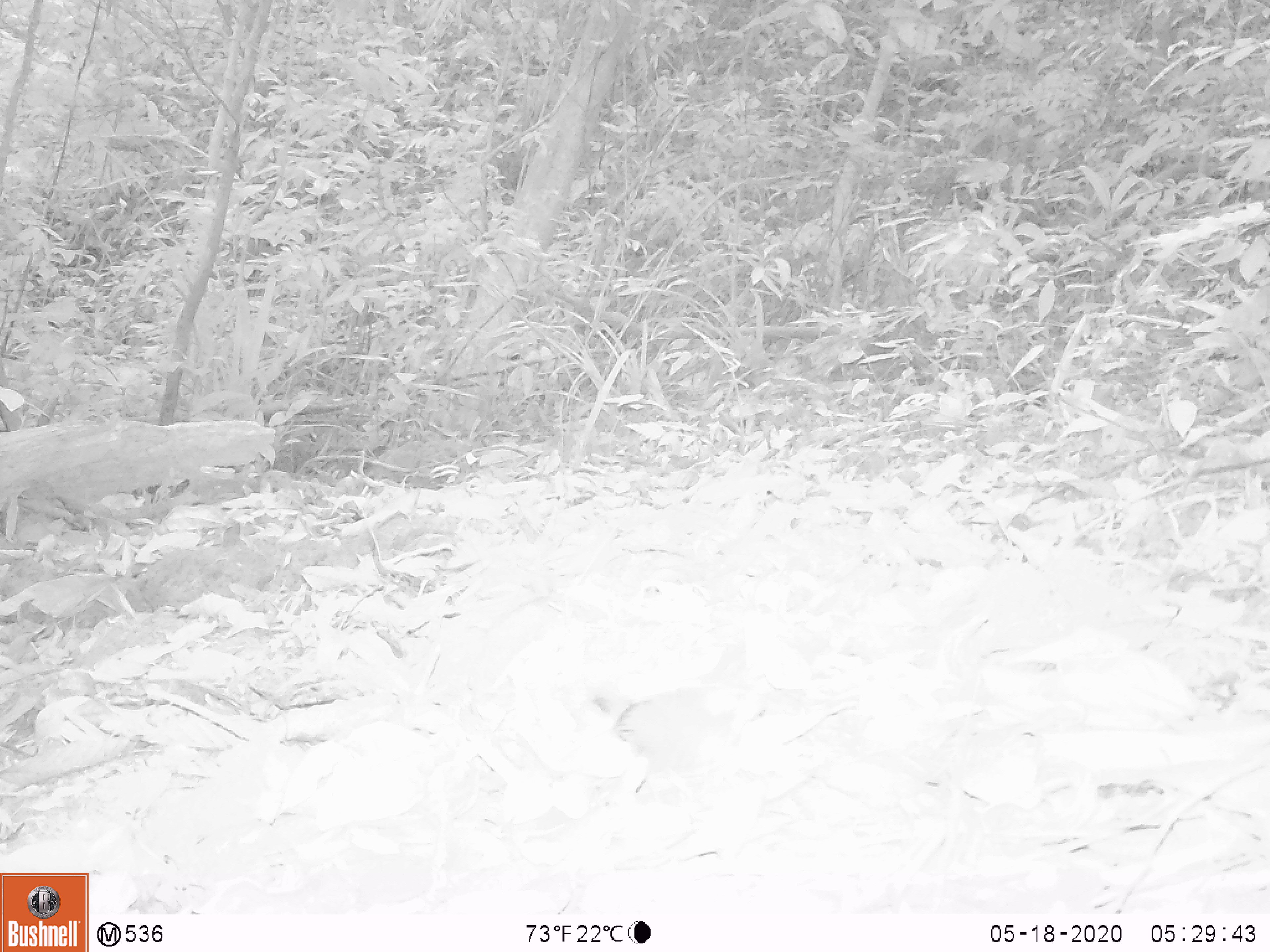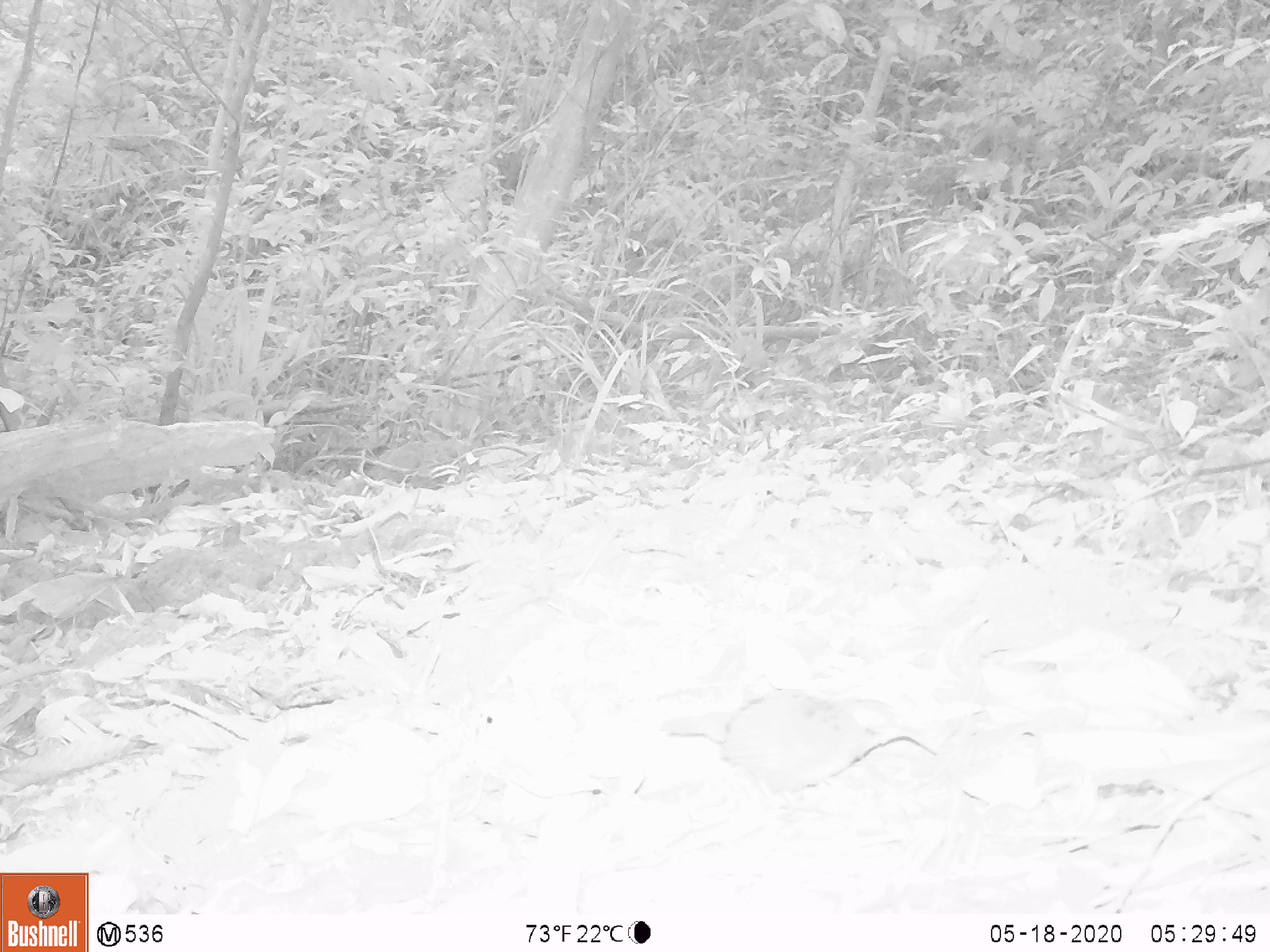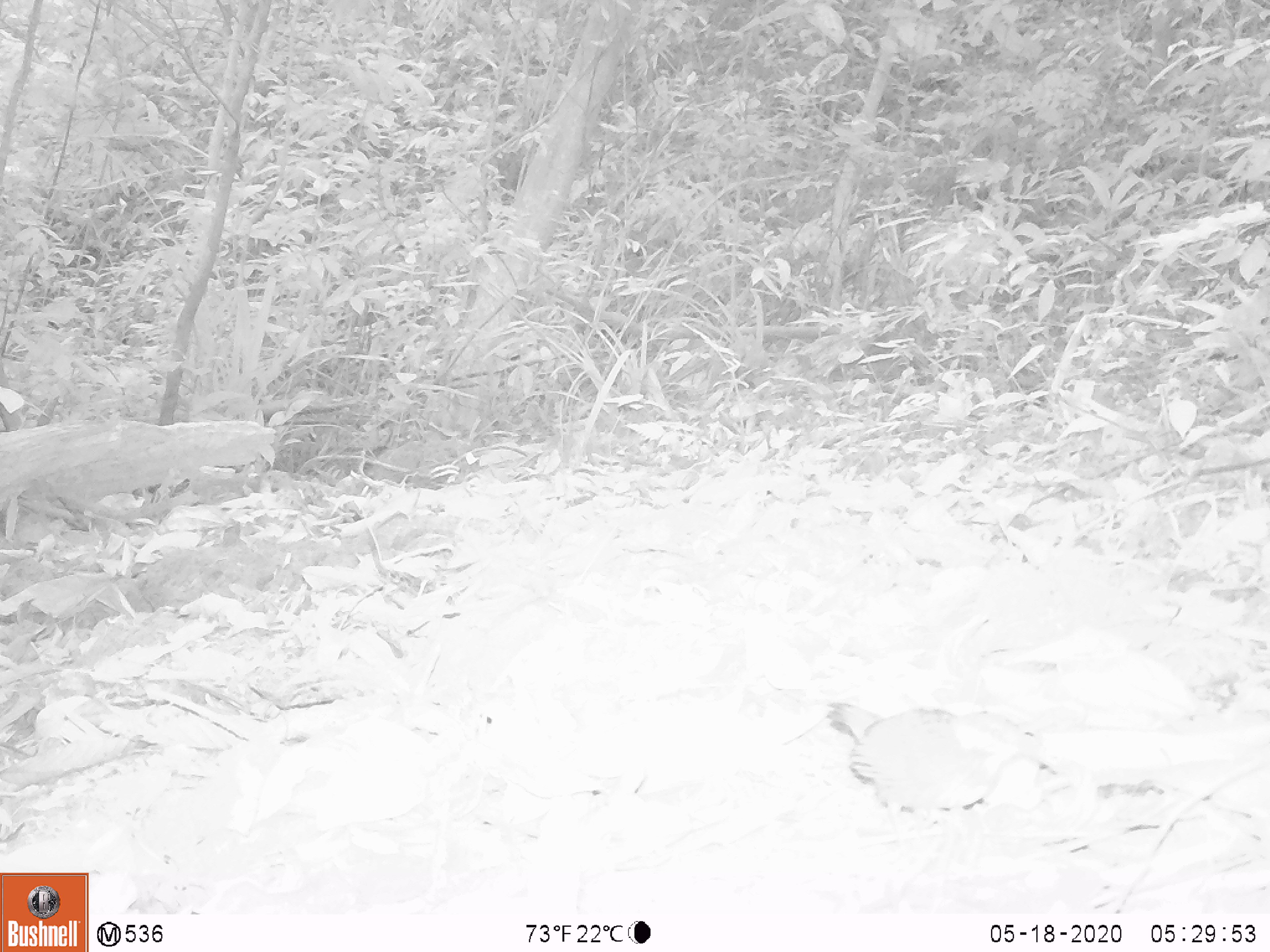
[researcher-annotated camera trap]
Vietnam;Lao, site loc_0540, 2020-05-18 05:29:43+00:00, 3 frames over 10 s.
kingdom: Animalia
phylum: Chordata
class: Aves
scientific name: Aves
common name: bird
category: unidentified bird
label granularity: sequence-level